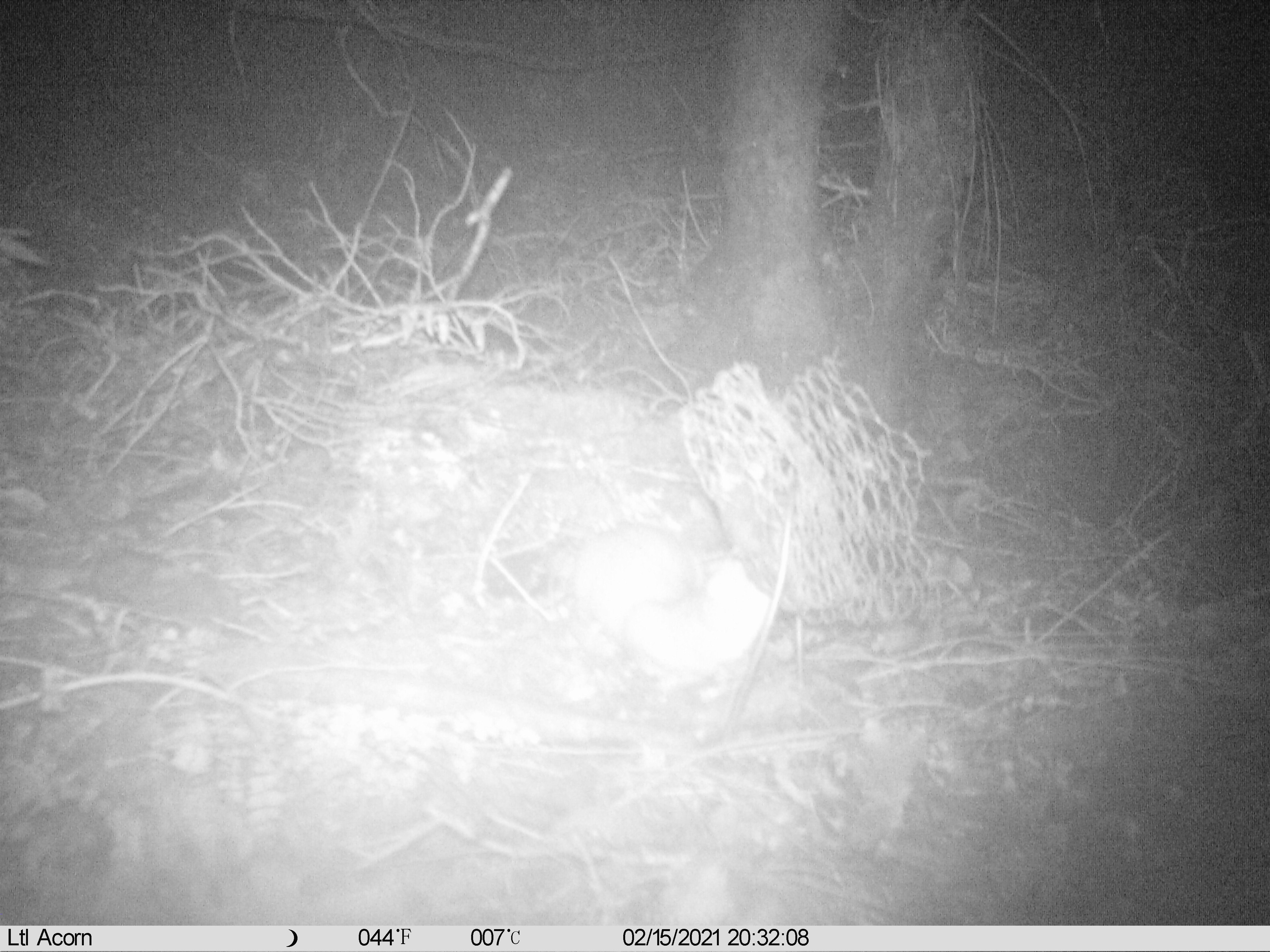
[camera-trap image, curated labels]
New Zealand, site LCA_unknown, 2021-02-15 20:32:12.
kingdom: Animalia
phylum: Chordata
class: Mammalia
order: Carnivora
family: Mustelidae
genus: Mustela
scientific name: Mustela erminea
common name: stoat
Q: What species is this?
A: Stoat (Mustela erminea).